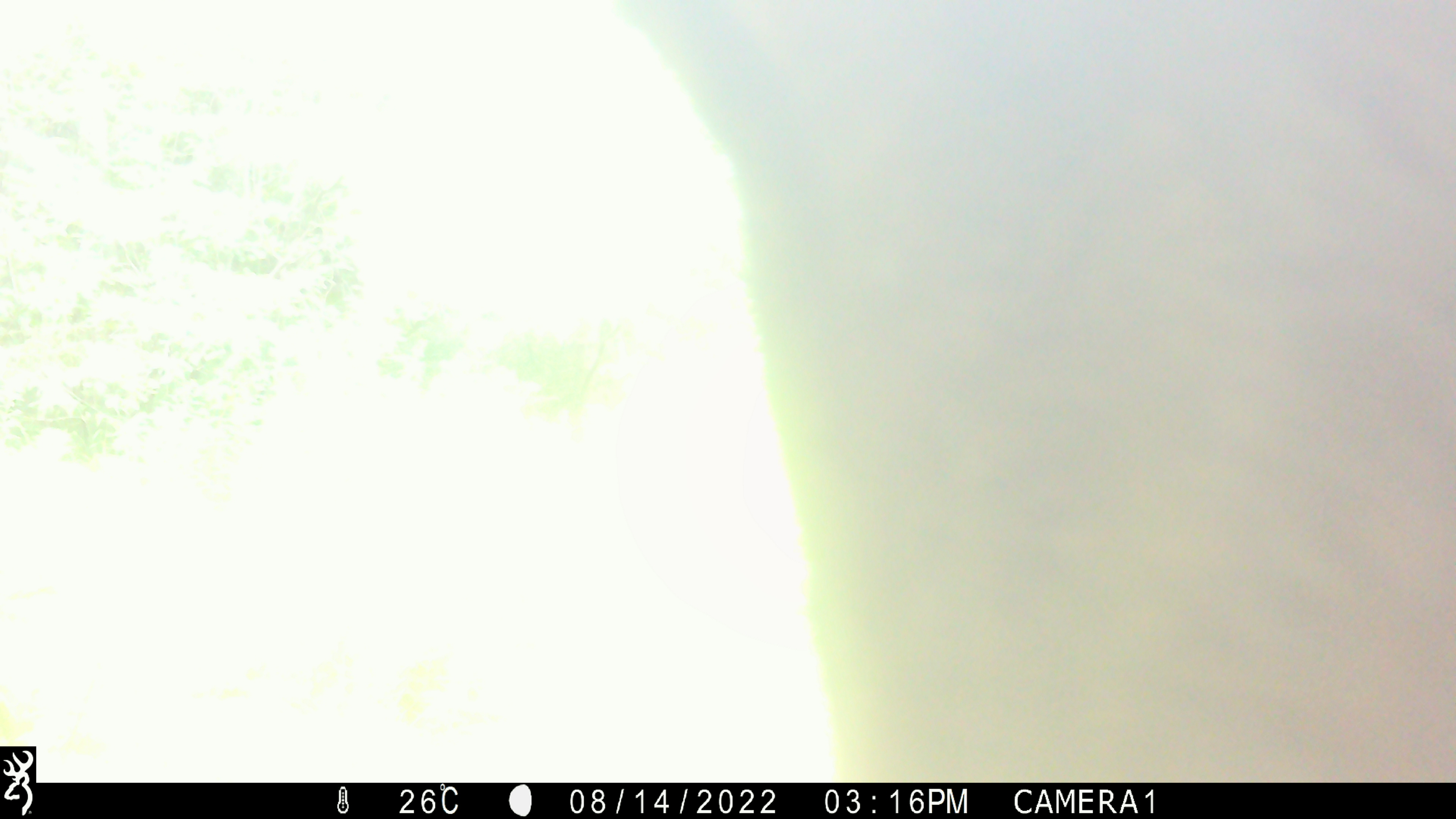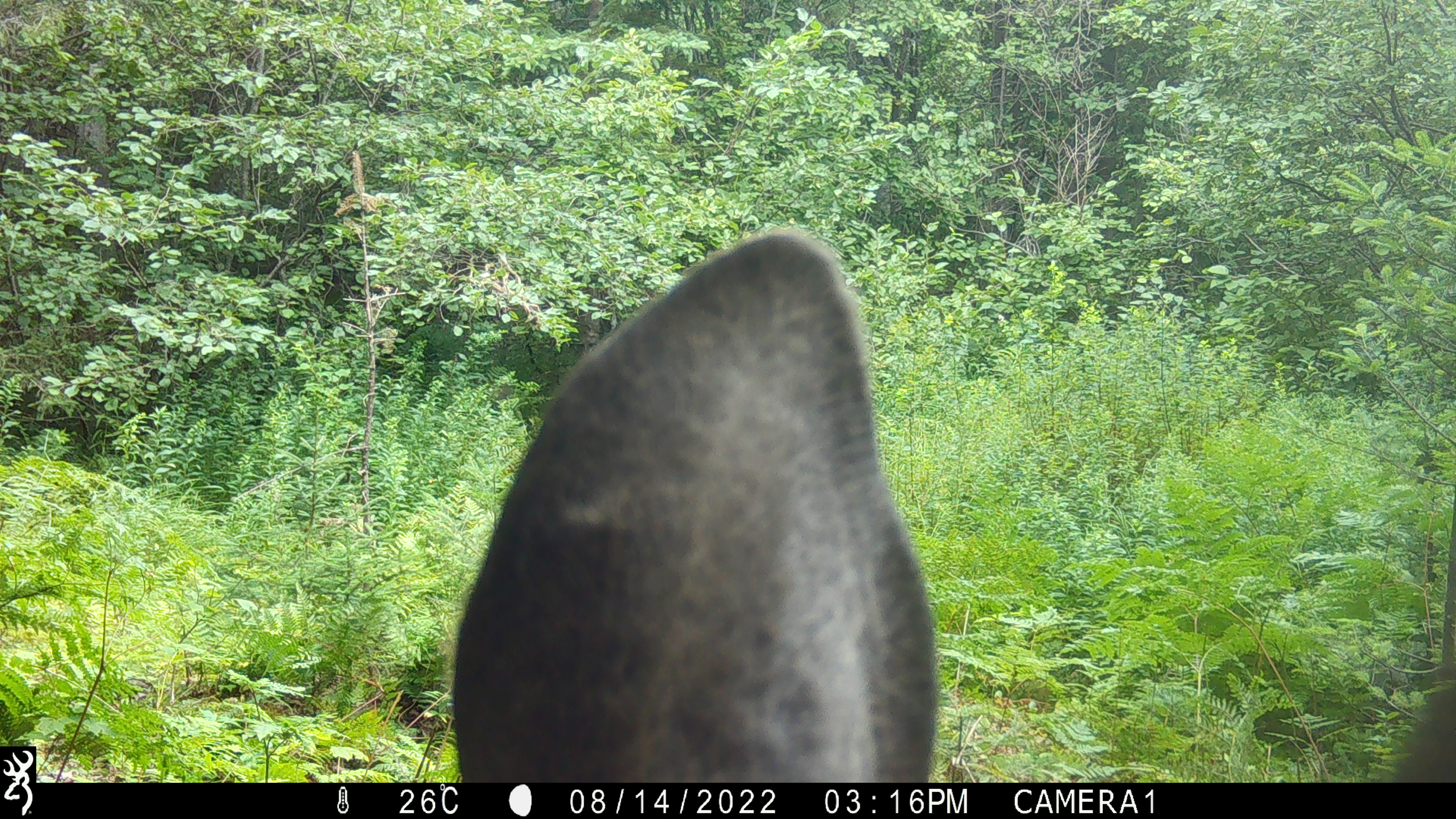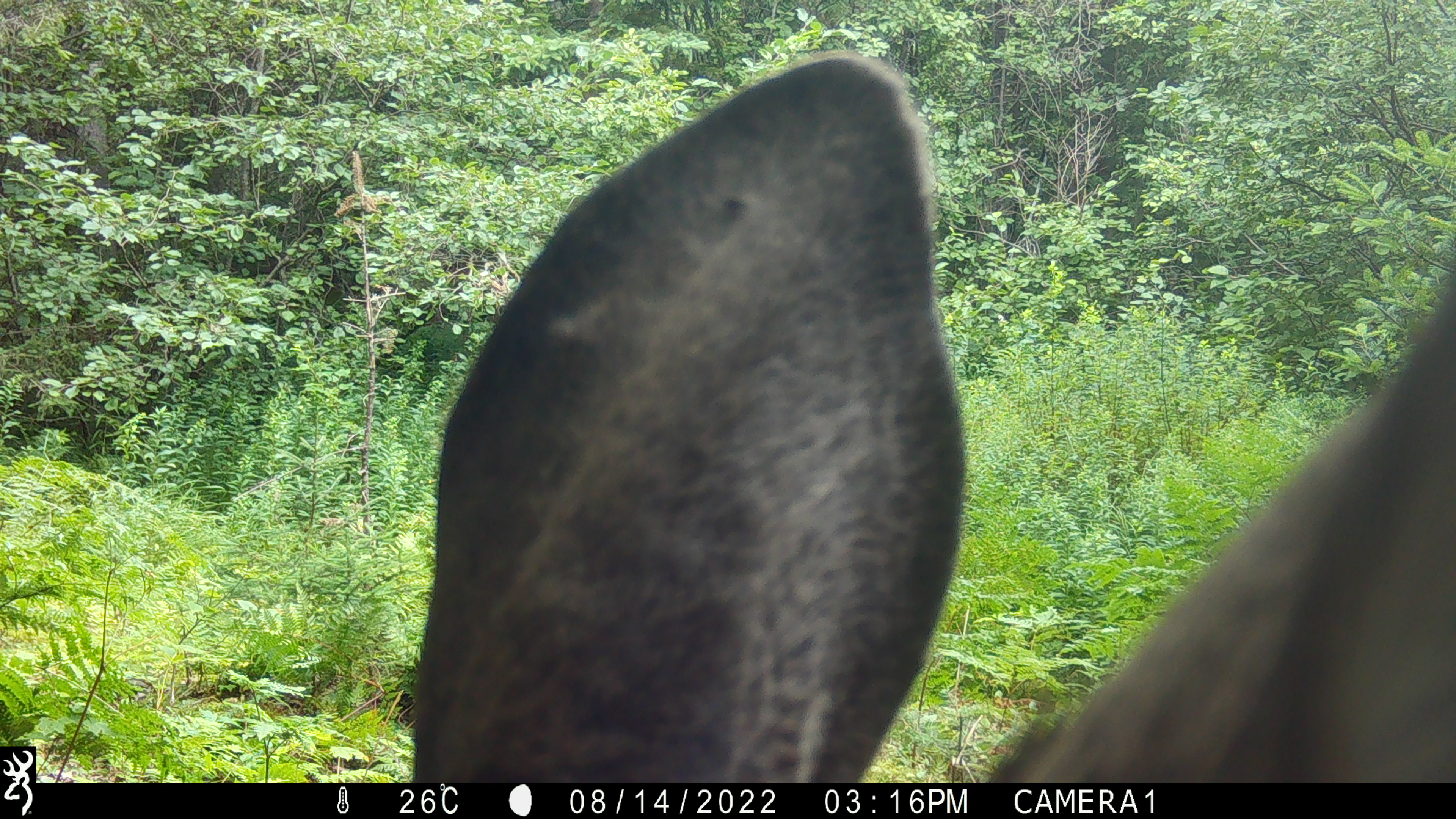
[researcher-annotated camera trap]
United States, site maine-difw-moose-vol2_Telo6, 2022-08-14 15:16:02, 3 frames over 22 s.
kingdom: Animalia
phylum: Chordata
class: Mammalia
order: Artiodactyla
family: Cervidae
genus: Alces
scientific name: Alces alces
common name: moose